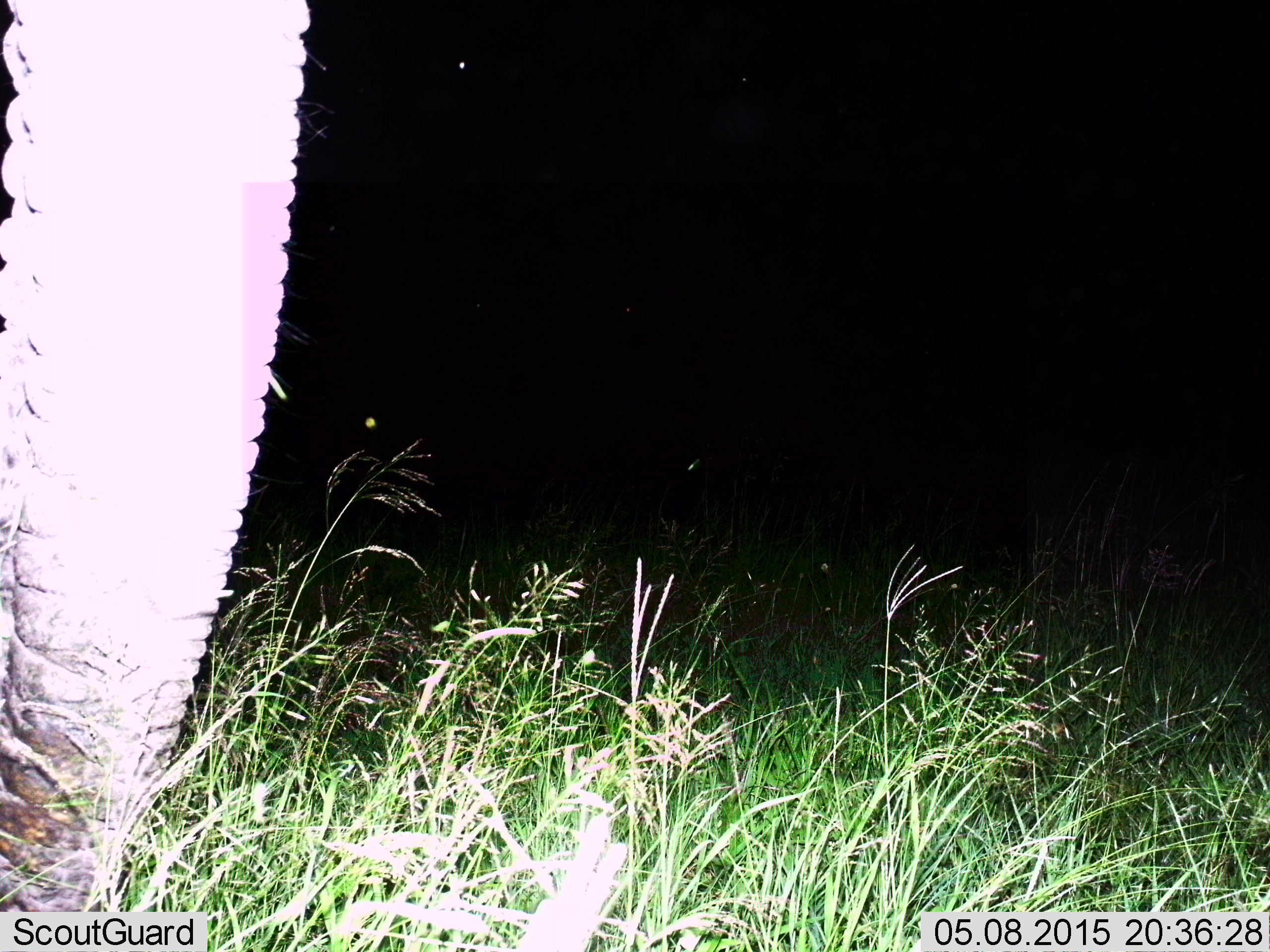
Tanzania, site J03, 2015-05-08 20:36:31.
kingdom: Animalia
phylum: Chordata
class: Mammalia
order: Proboscidea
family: Elephantidae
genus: Loxodonta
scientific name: Loxodonta africana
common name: african bush elephant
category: elephant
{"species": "elephant (african bush elephant) (Loxodonta africana)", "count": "1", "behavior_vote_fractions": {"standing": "90%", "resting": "0%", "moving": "0%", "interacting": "10%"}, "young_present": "0%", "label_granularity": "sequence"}